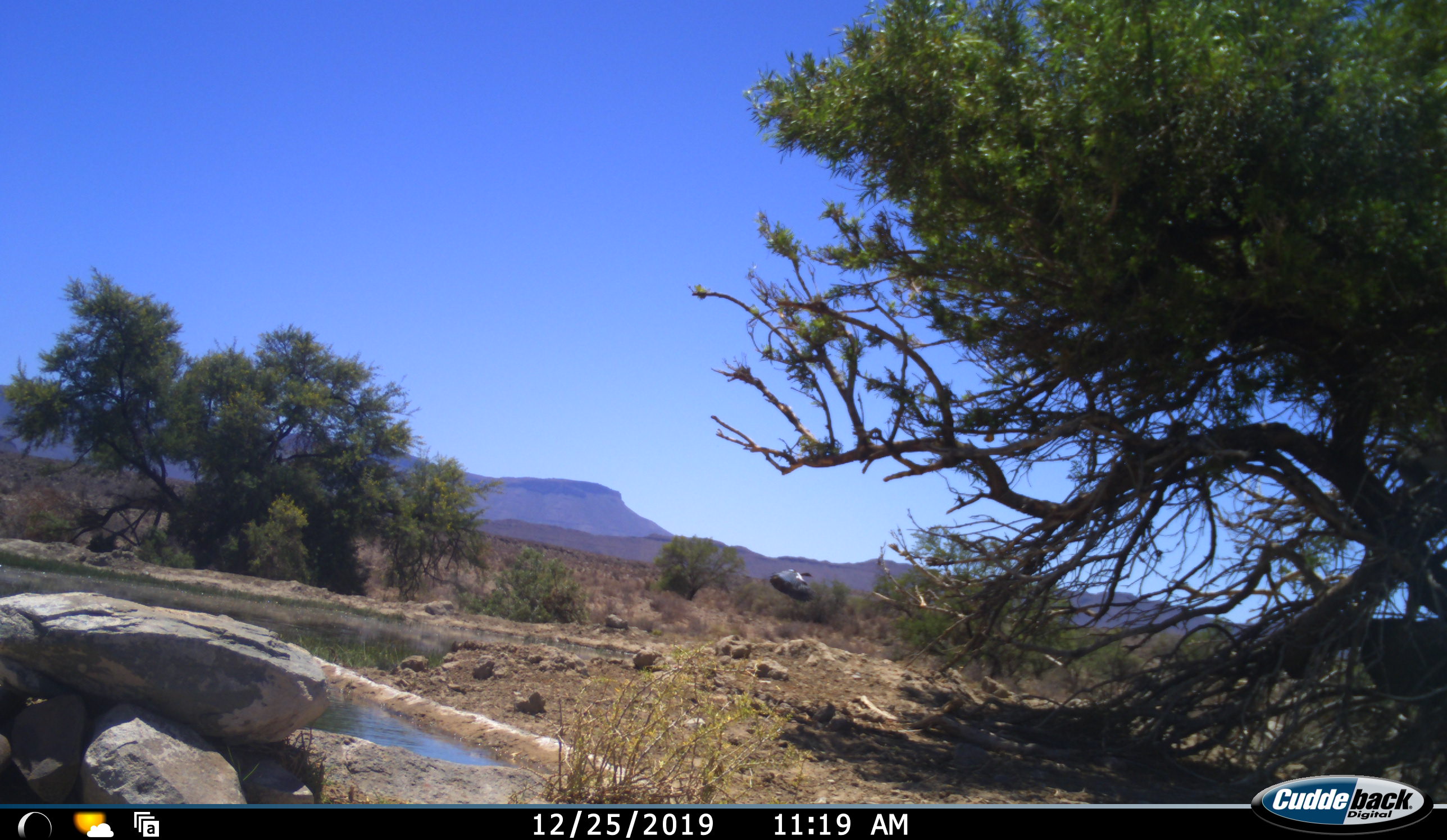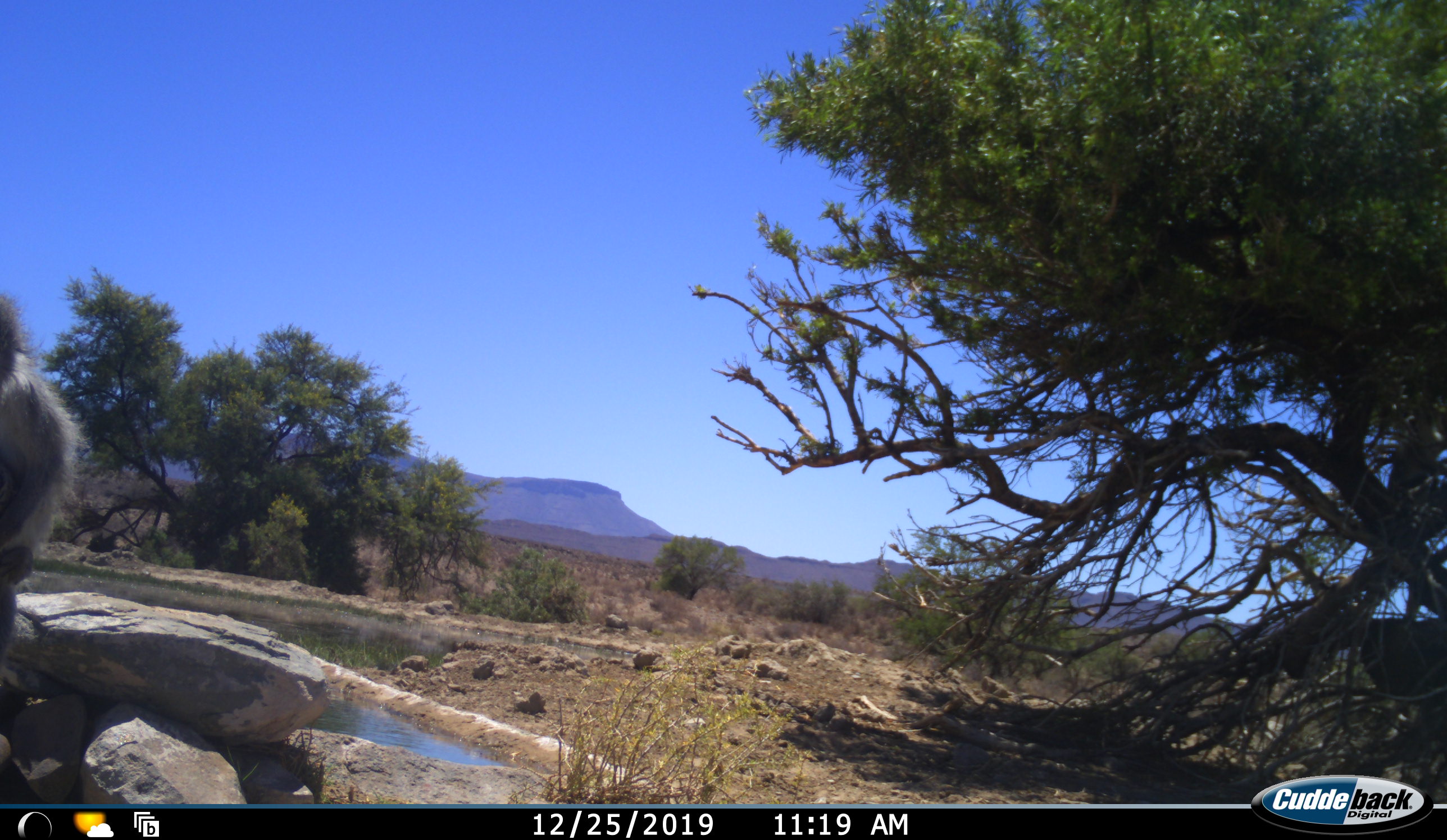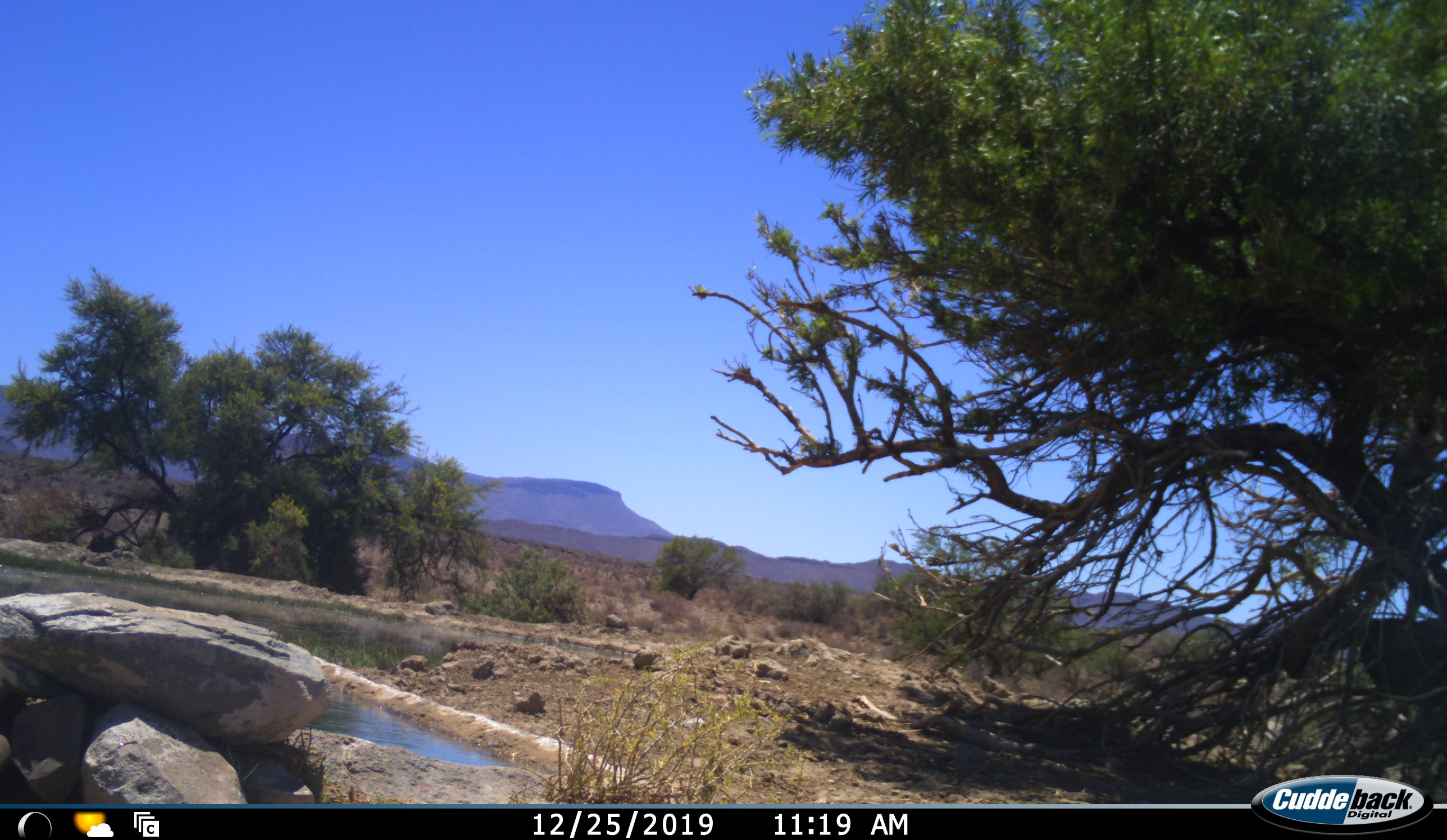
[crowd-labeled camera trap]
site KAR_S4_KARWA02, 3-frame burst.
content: unidentified animal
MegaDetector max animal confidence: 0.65